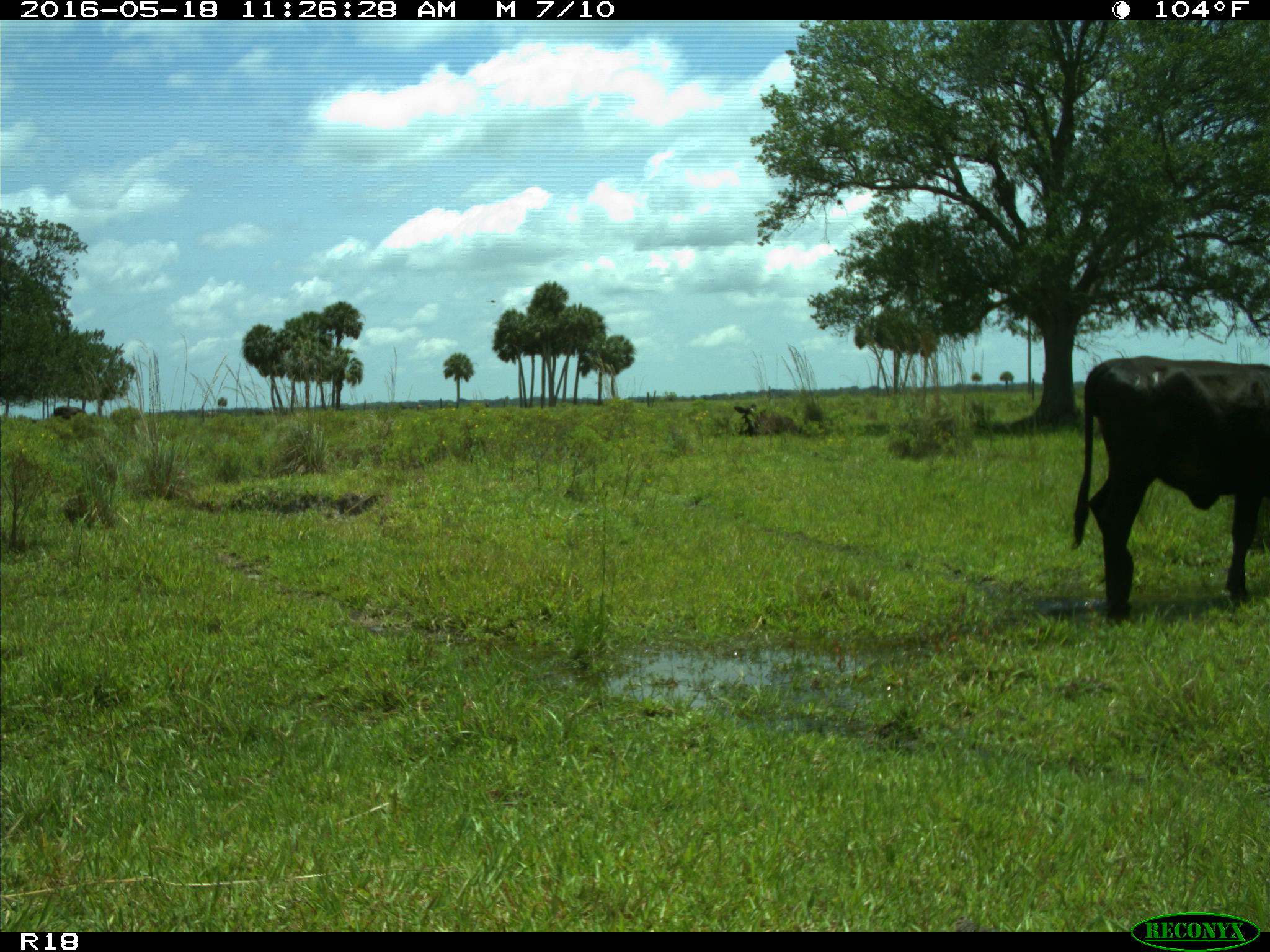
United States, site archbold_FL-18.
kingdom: Animalia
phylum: Chordata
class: Mammalia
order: Artiodactyla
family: Bovidae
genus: Bos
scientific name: Bos taurus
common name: domestic cow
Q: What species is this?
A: Bos taurus (domestic cow).